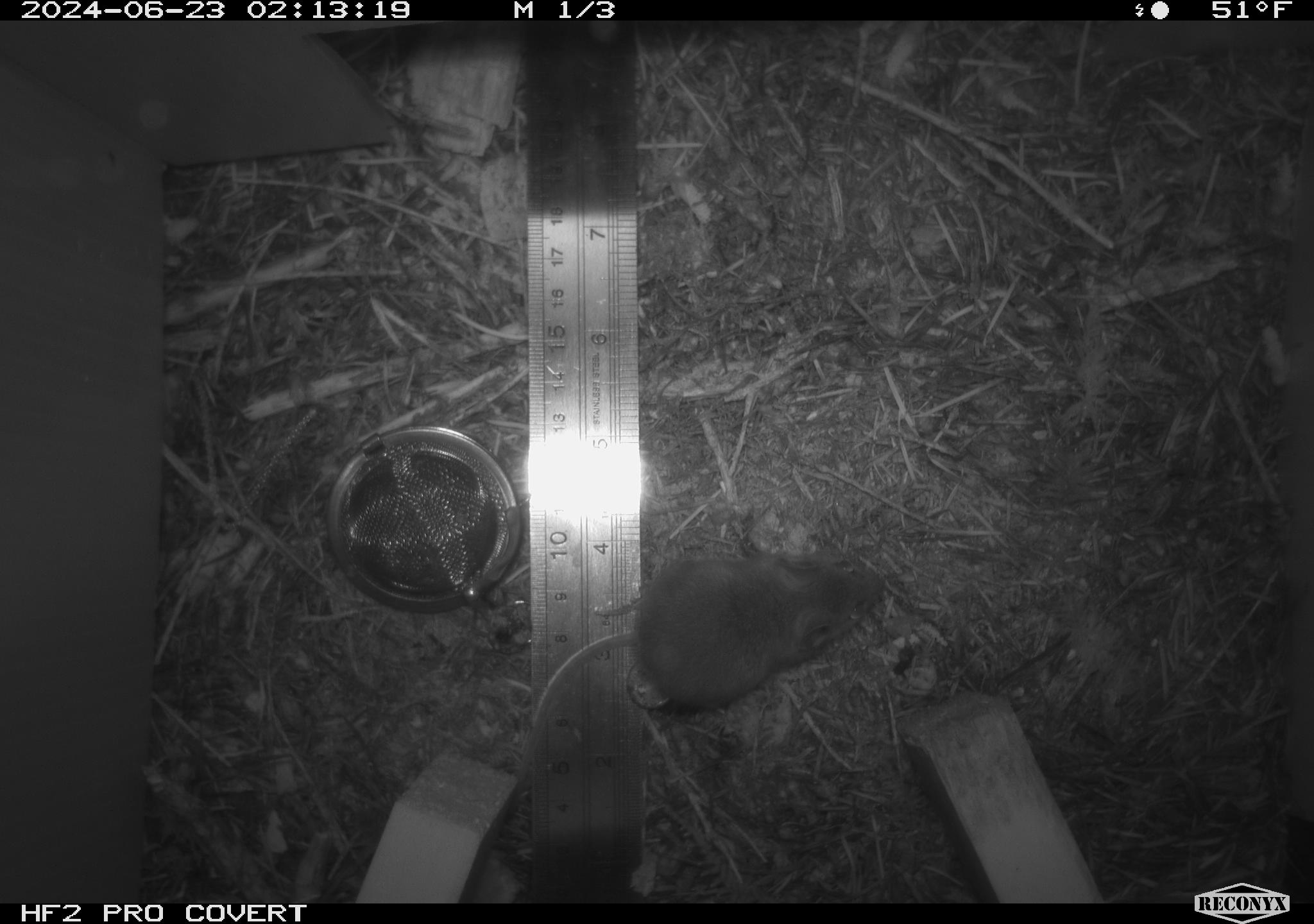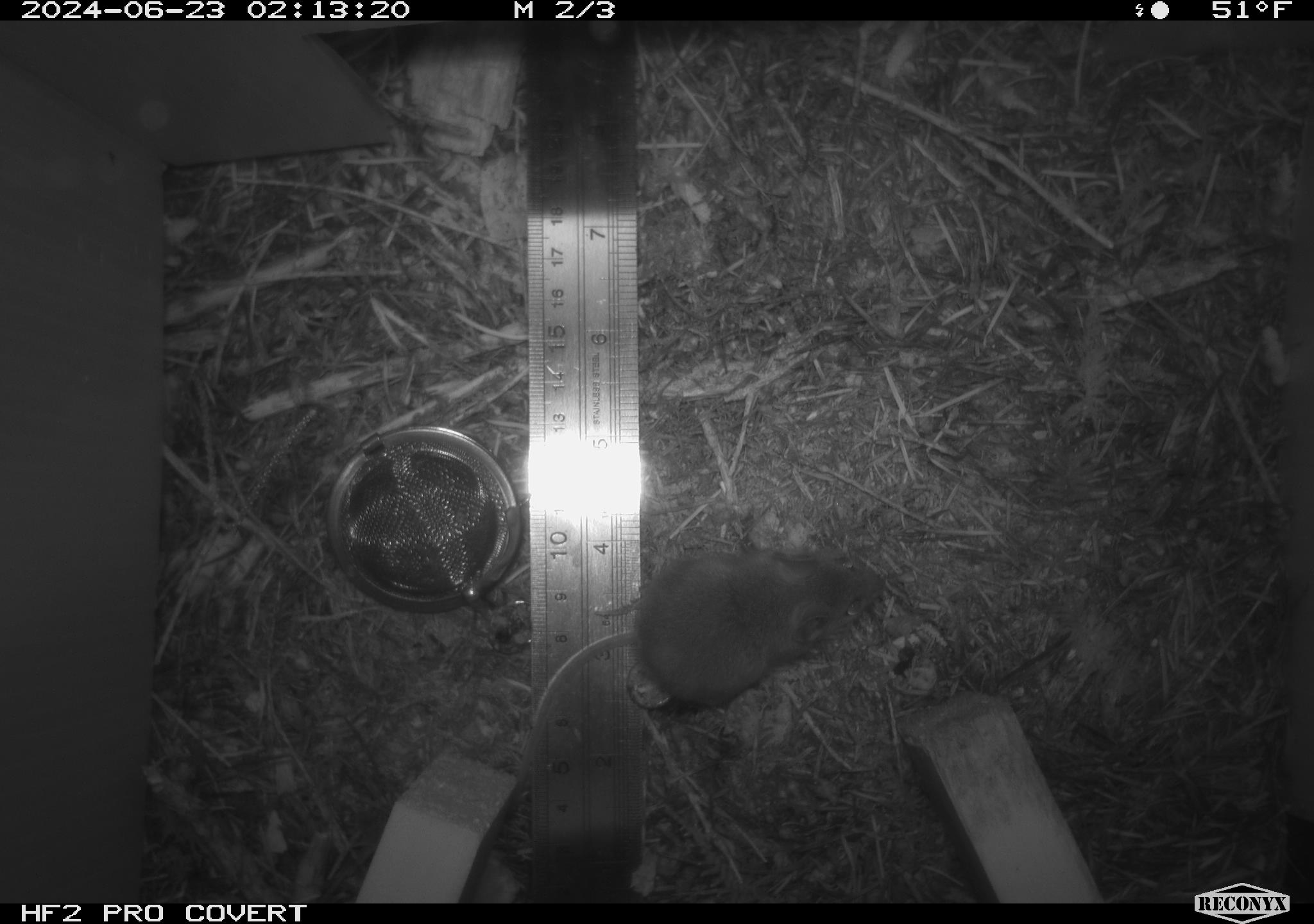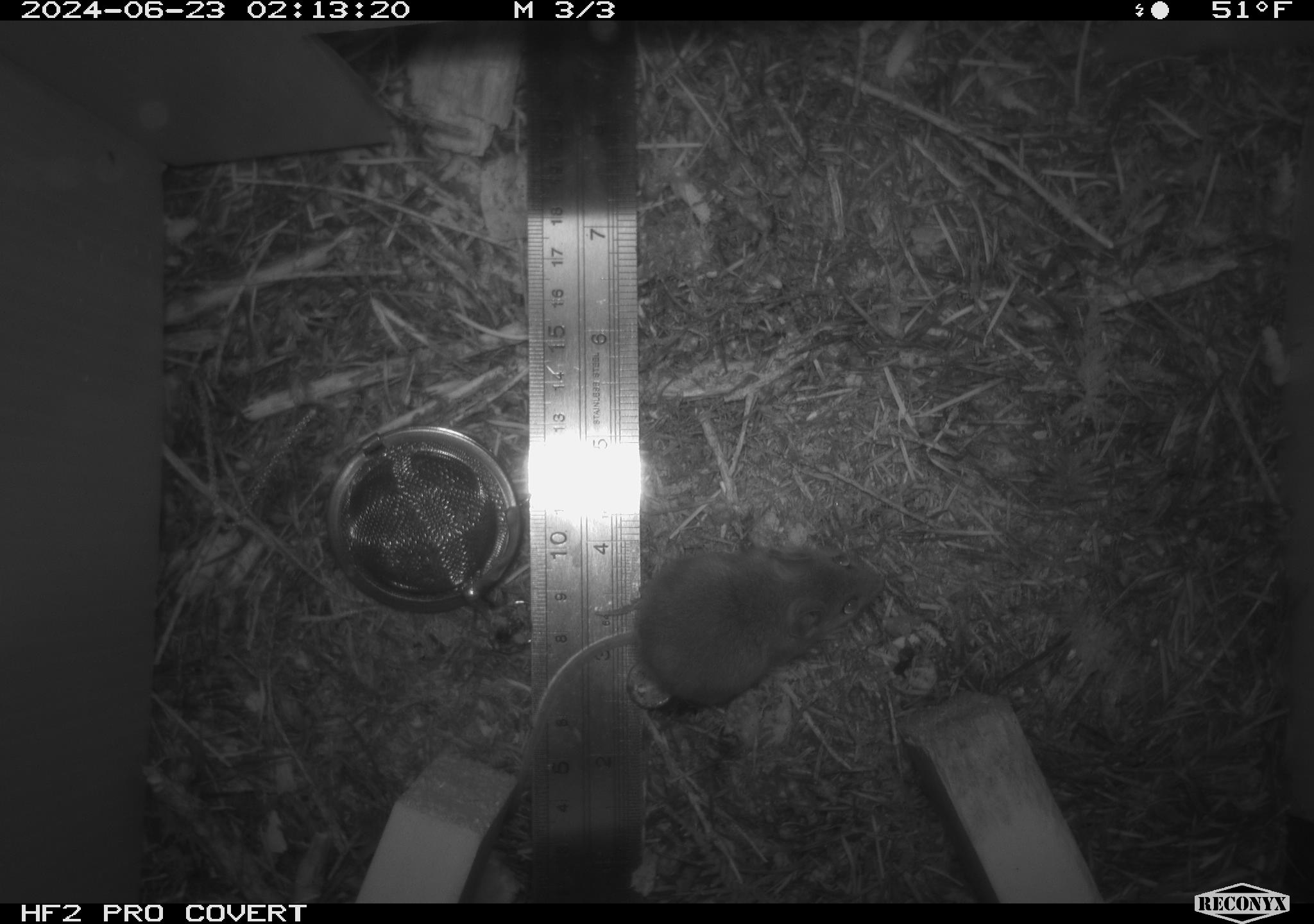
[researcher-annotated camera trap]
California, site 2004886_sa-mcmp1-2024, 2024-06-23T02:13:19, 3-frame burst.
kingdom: Animalia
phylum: Chordata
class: Mammalia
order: Rodentia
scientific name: Rodentia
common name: mouse species